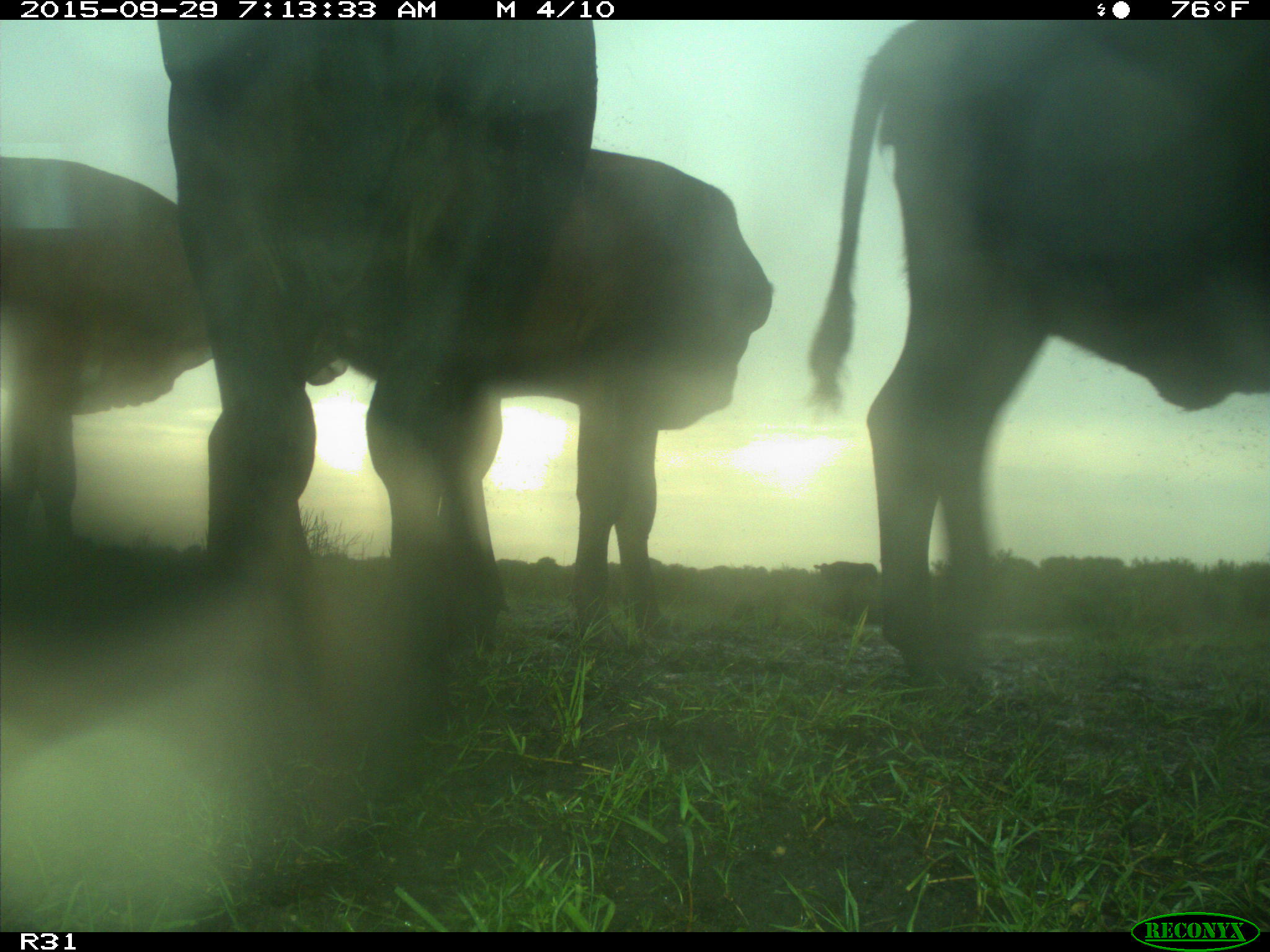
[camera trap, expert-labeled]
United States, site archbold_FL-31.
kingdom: Animalia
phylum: Chordata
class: Mammalia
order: Artiodactyla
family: Bovidae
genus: Bos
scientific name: Bos taurus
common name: domestic cow